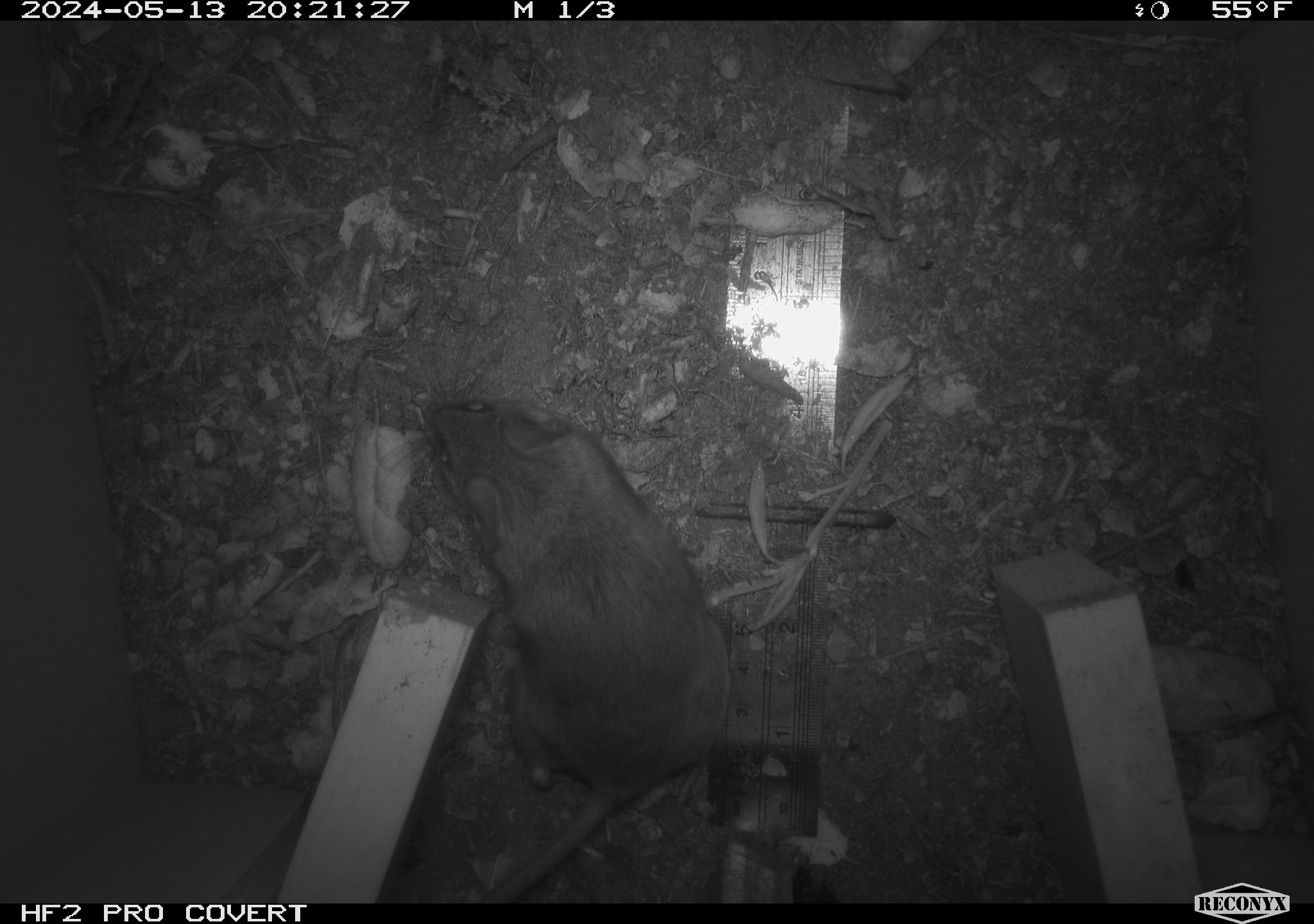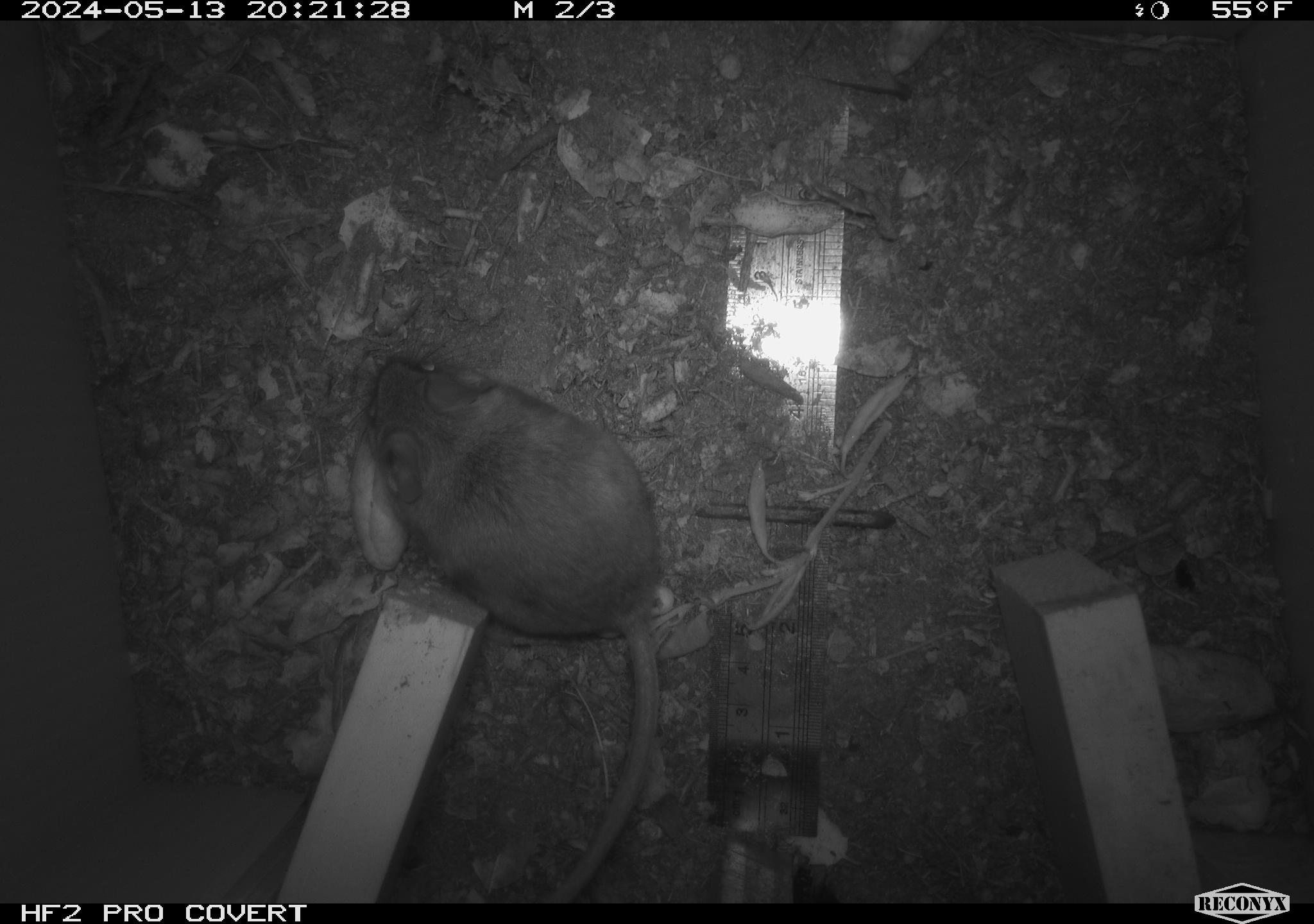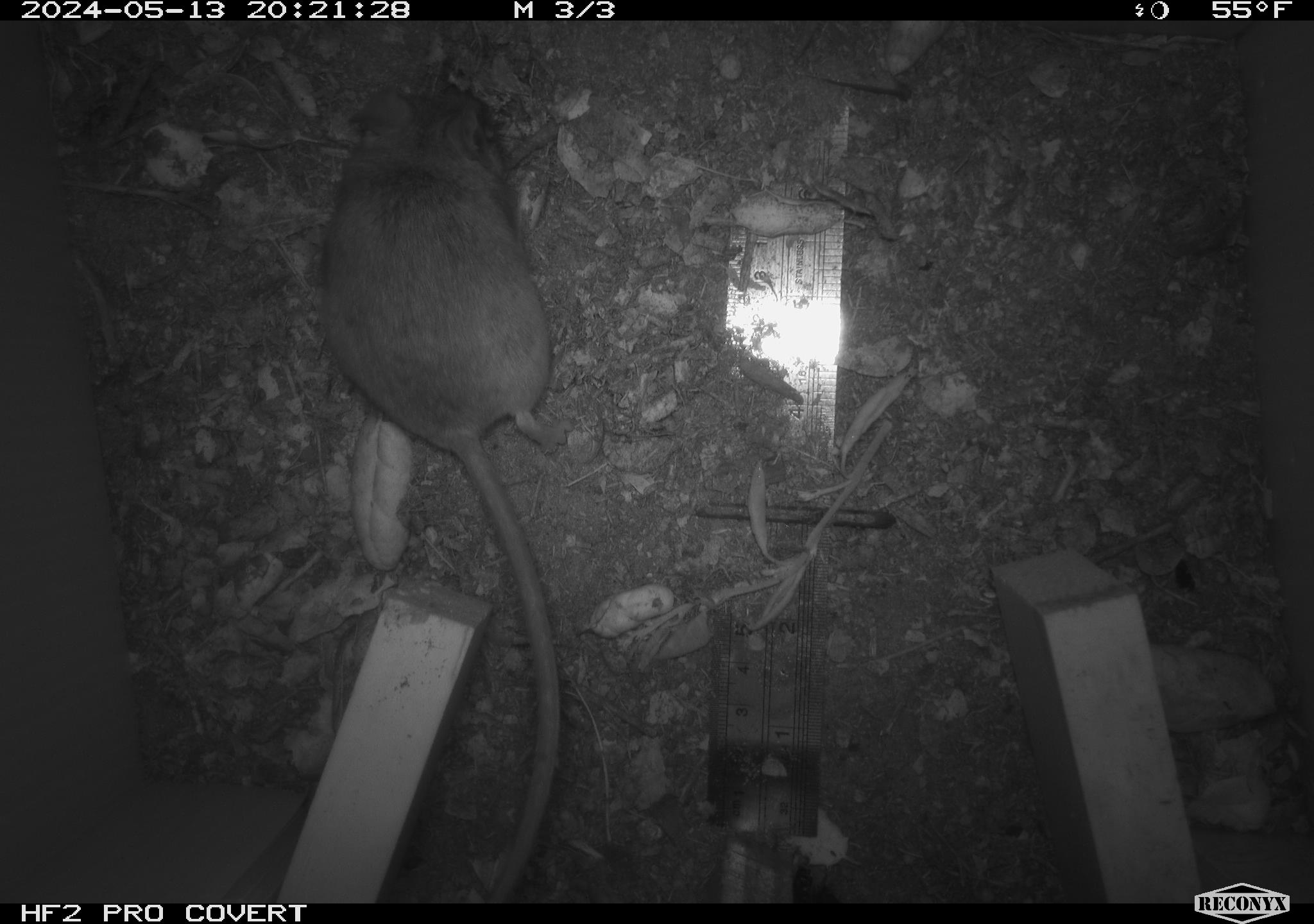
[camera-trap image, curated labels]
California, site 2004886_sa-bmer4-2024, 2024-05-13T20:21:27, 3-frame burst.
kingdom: Animalia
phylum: Chordata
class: Mammalia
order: Rodentia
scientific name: Rodentia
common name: mouse species